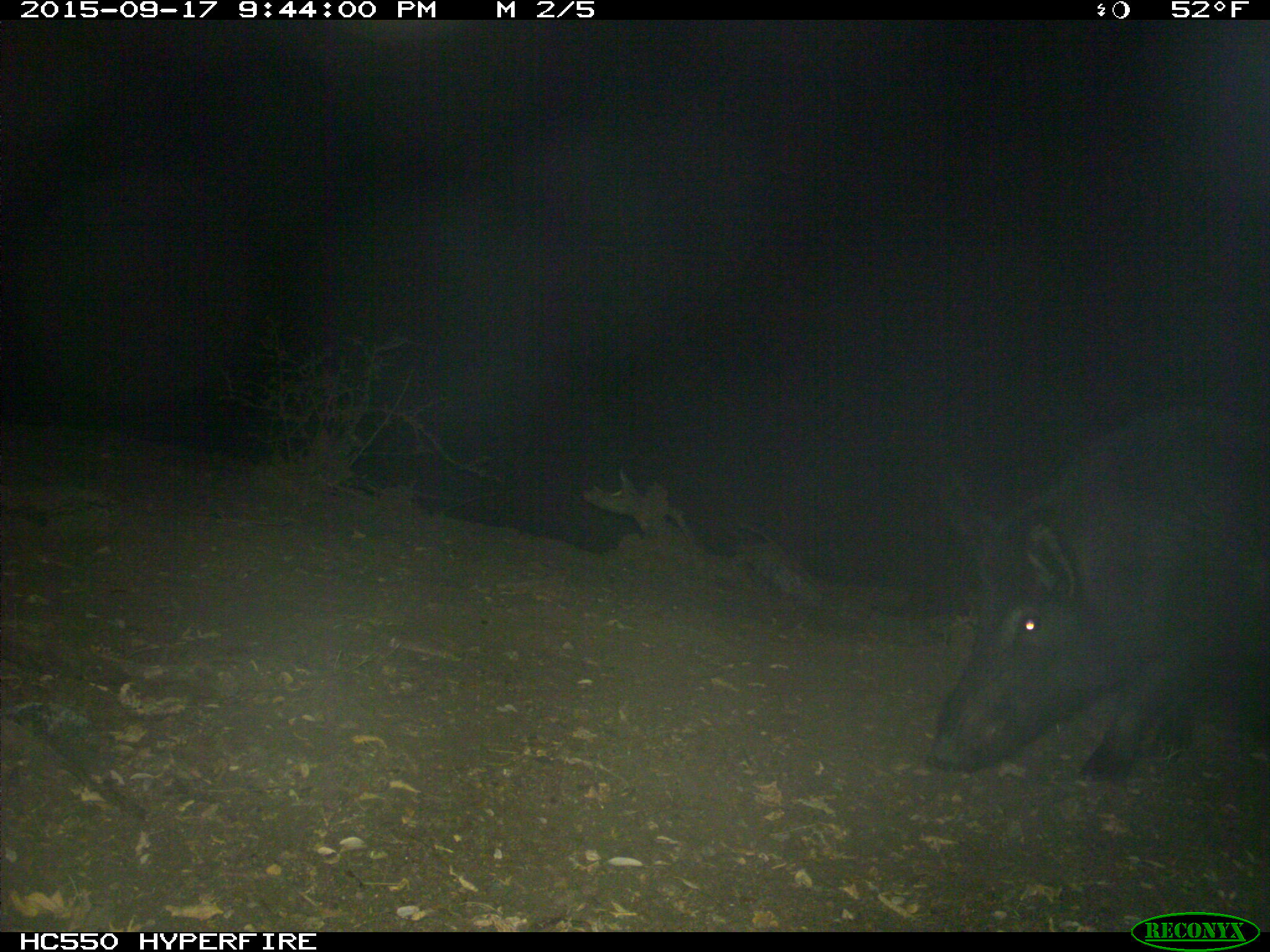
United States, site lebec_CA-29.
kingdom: Animalia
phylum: Chordata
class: Mammalia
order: Artiodactyla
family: Suidae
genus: Sus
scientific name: Sus scrofa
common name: wild boar